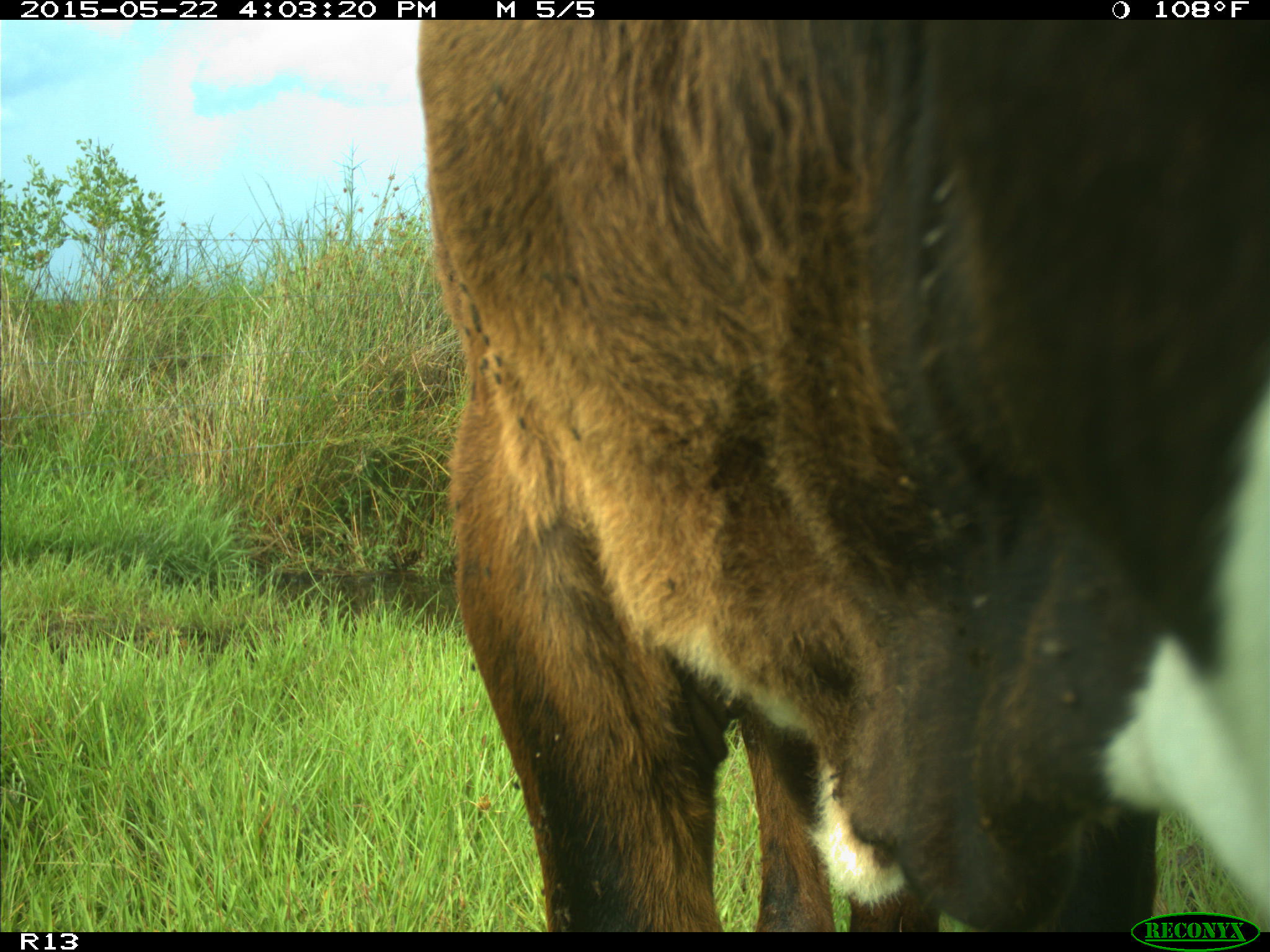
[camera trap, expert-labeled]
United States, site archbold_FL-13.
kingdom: Animalia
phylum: Chordata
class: Mammalia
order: Artiodactyla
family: Bovidae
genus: Bos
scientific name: Bos taurus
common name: domestic cow